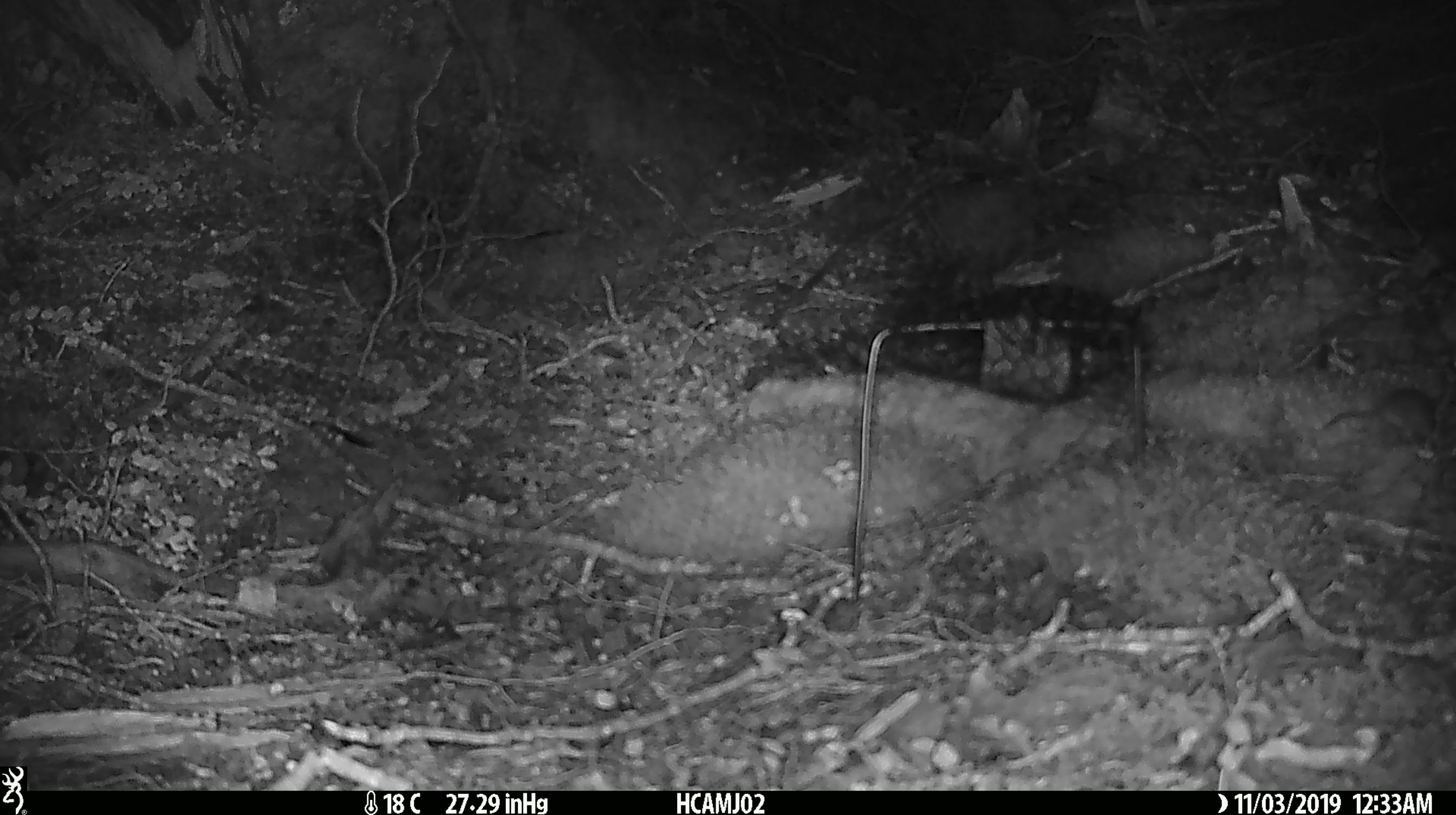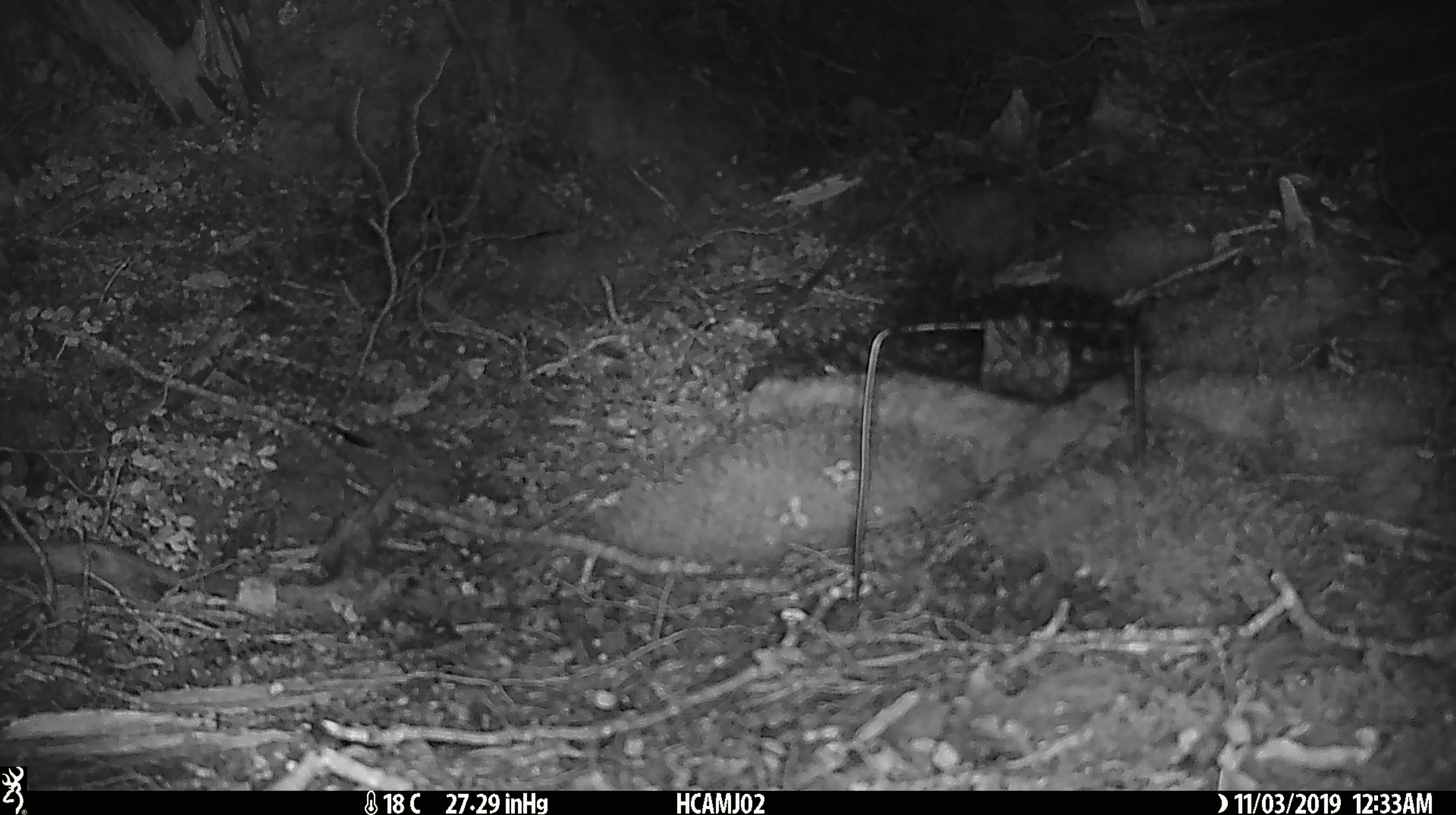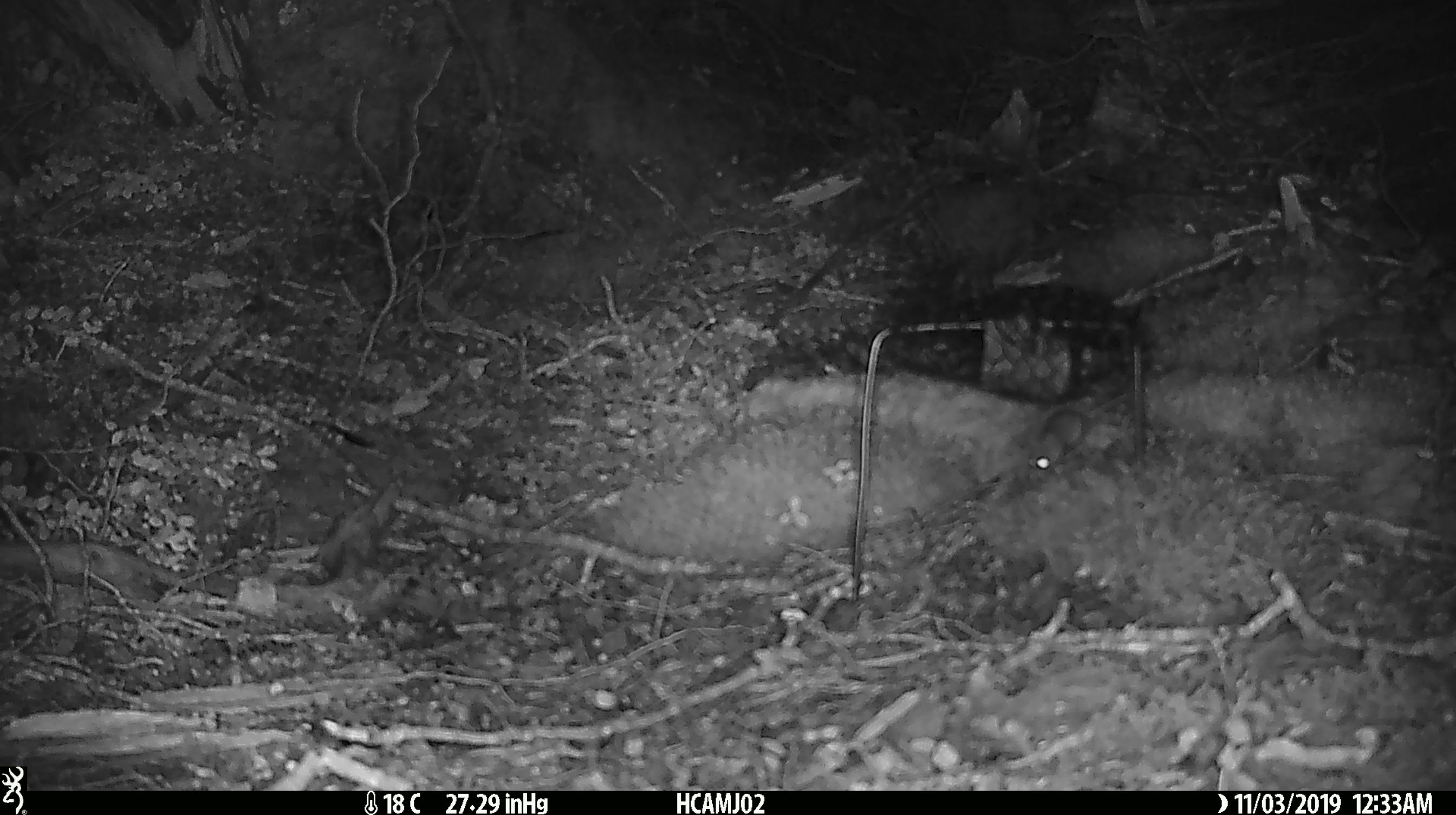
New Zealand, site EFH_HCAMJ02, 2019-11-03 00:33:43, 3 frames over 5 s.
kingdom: Animalia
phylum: Chordata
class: Mammalia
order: Rodentia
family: Muridae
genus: Mus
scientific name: Mus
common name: mouse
Mouse (Mus).